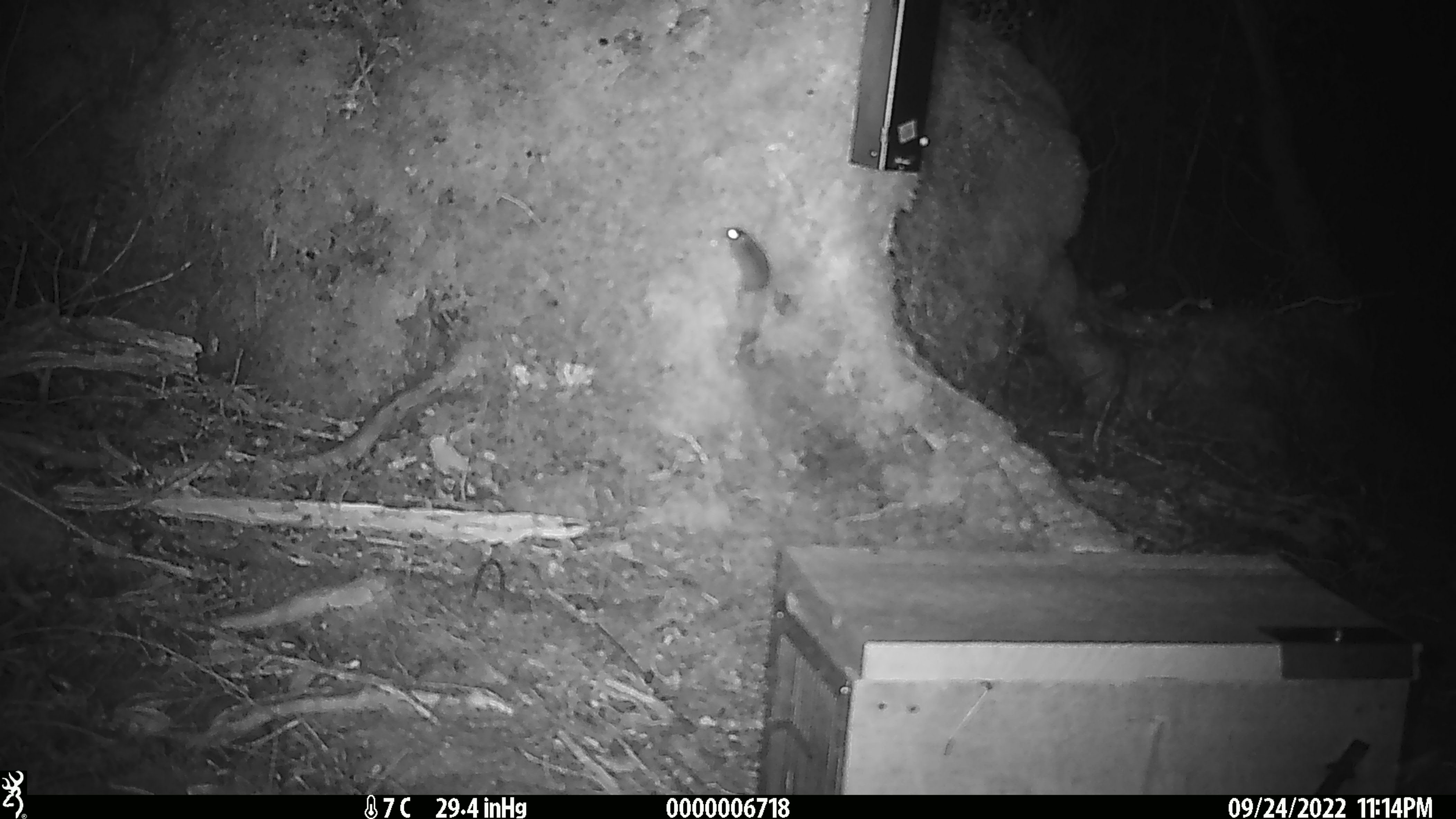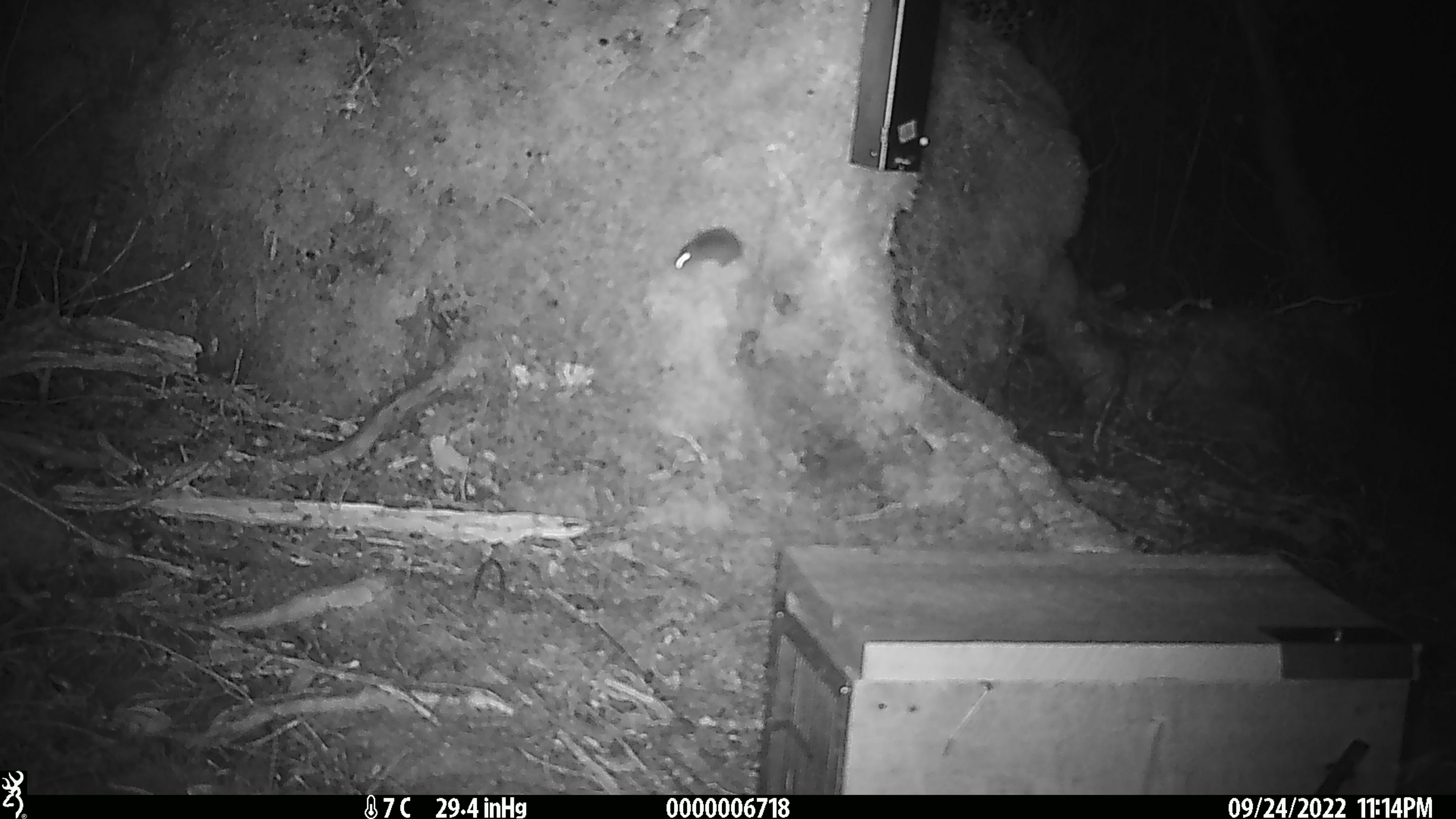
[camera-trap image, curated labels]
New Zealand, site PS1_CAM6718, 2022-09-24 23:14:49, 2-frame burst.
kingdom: Animalia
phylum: Chordata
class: Mammalia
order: Rodentia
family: Muridae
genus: Mus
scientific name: Mus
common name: mouse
Mouse (Mus).